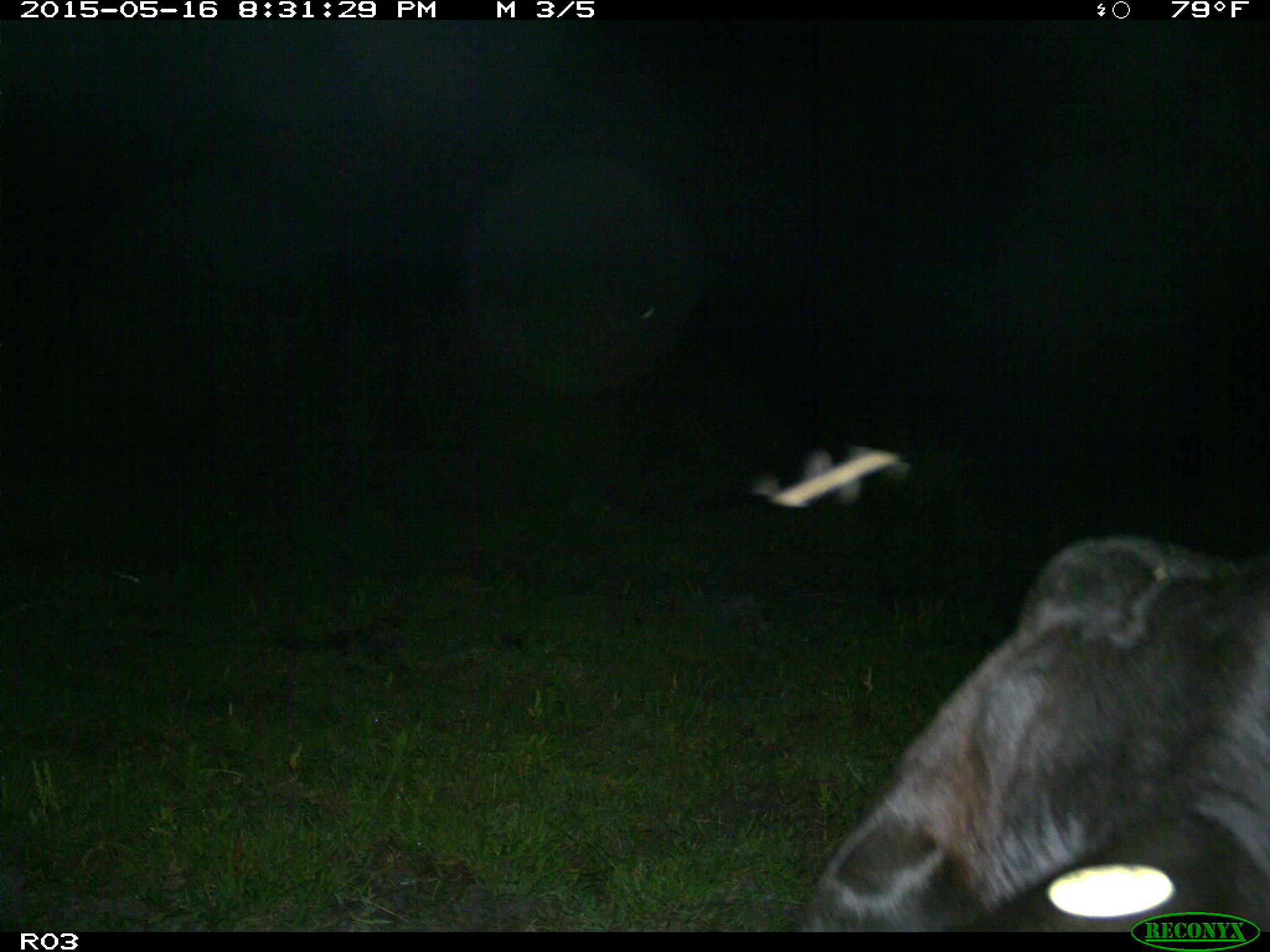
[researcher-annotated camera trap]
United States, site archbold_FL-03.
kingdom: Animalia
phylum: Chordata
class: Mammalia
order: Artiodactyla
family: Bovidae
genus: Bos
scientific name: Bos taurus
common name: domestic cow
Bos taurus (domestic cow).